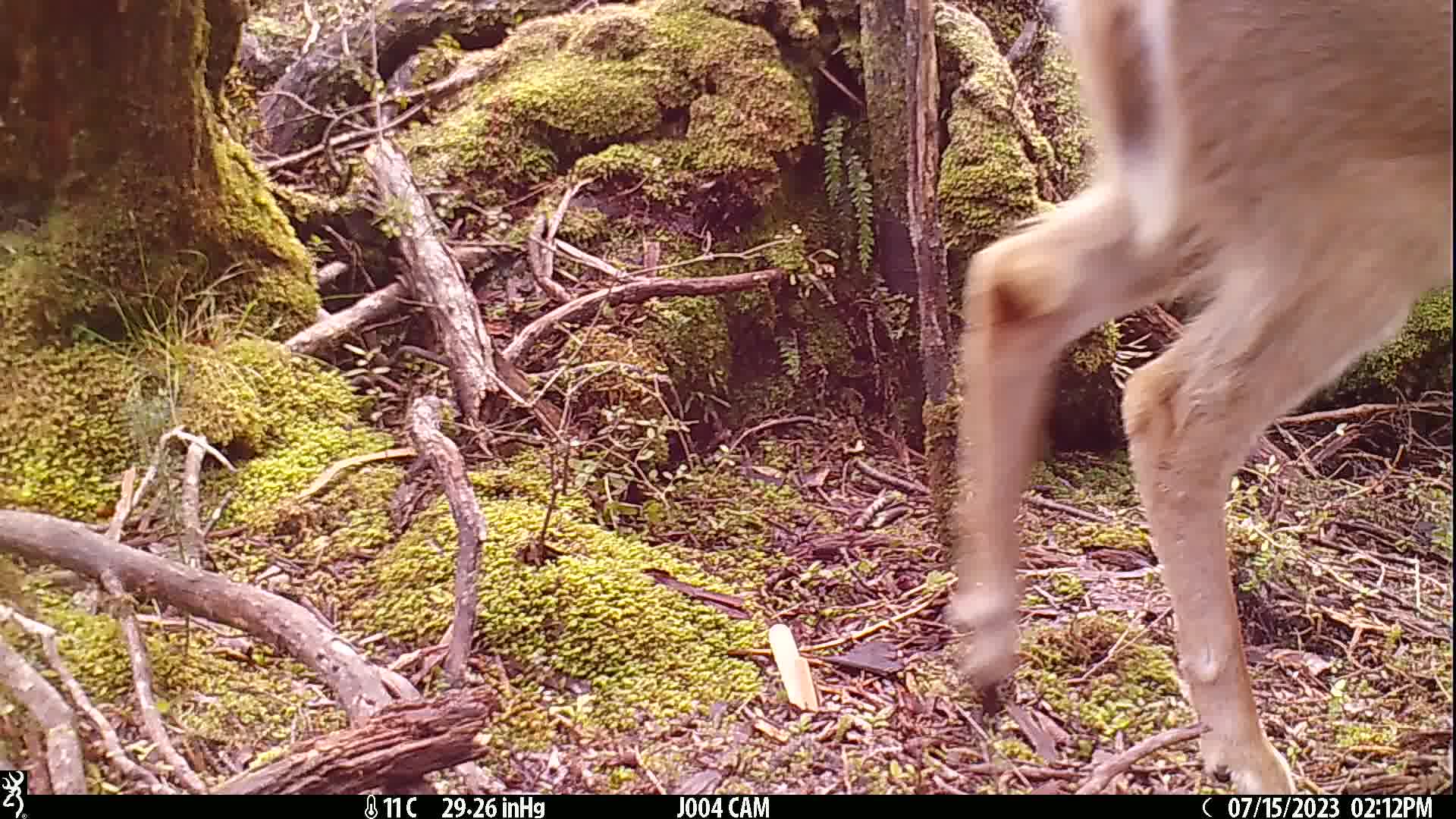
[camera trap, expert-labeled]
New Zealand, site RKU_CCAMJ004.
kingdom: Animalia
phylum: Chordata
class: Mammalia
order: Artiodactyla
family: Cervidae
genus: Odocoileus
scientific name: Odocoileus virginianus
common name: white-tailed deer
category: white tailed deer